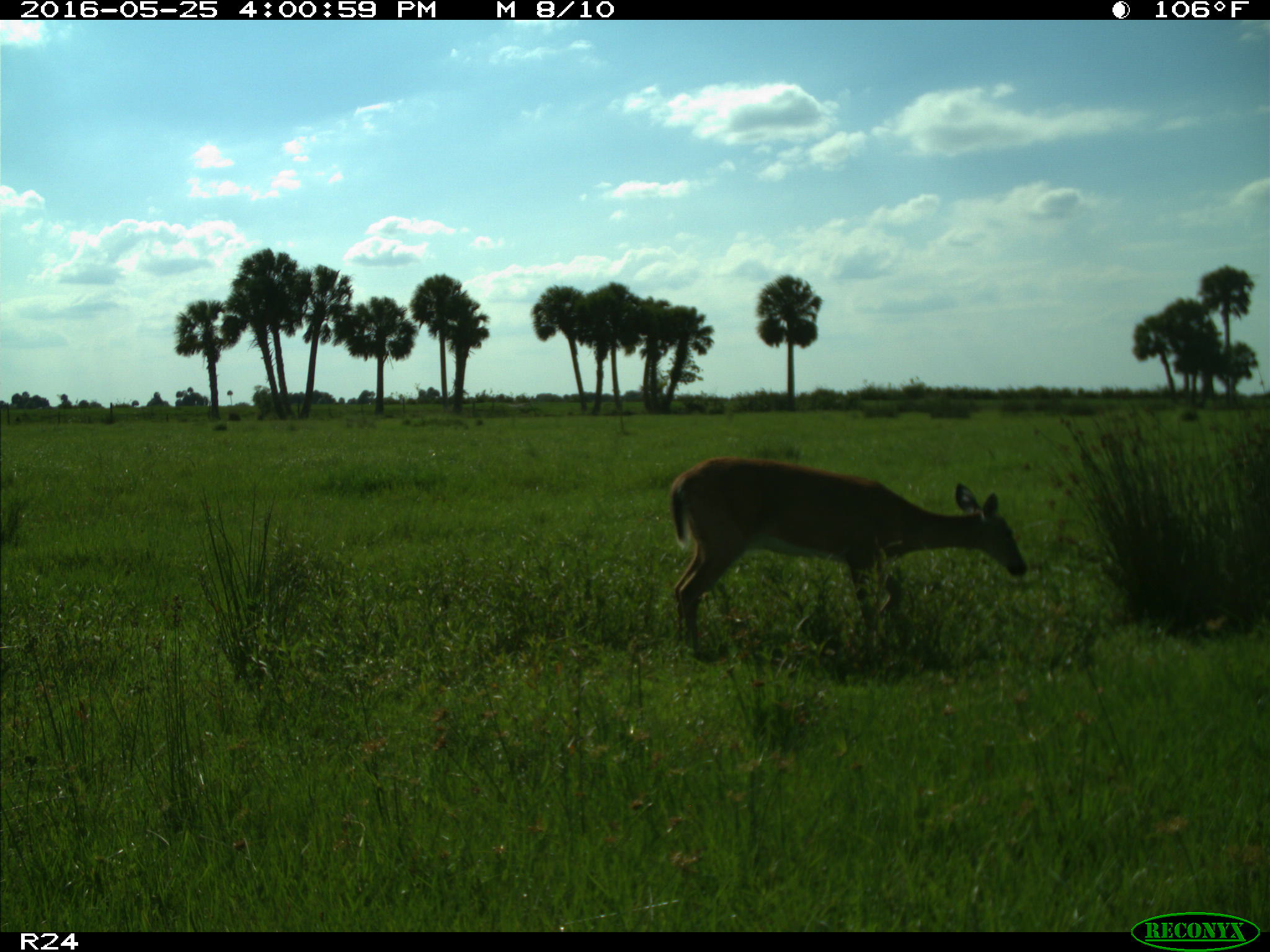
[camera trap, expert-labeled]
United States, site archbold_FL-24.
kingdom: Animalia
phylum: Chordata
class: Mammalia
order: Artiodactyla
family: Cervidae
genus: Odocoileus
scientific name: Odocoileus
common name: deer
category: unidentified deer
Unidentified deer (deer) (Odocoileus).